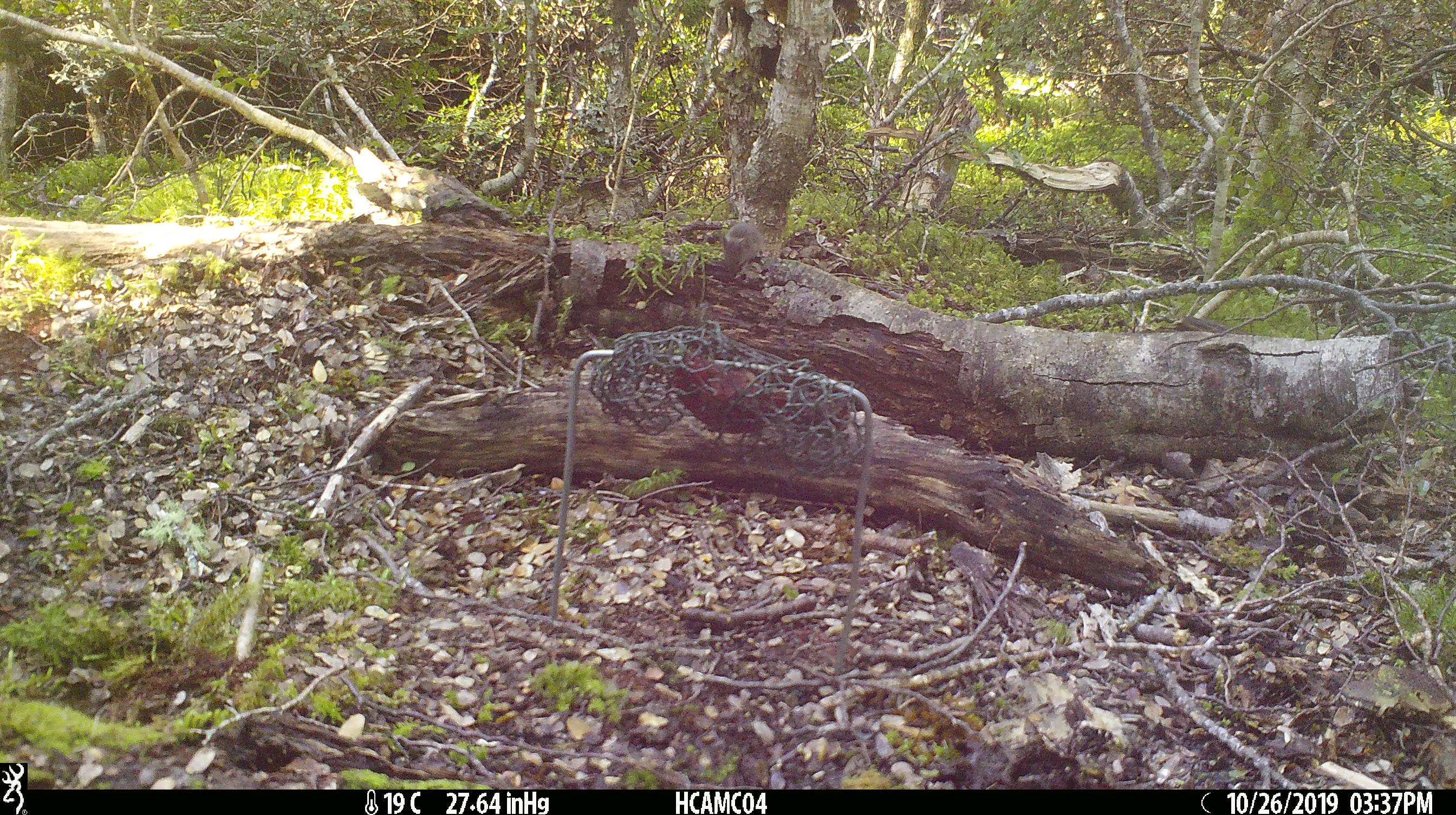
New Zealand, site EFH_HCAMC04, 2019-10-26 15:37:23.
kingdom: Animalia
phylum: Chordata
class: Mammalia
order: Rodentia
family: Muridae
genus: Mus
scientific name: Mus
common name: mouse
Mouse (Mus).